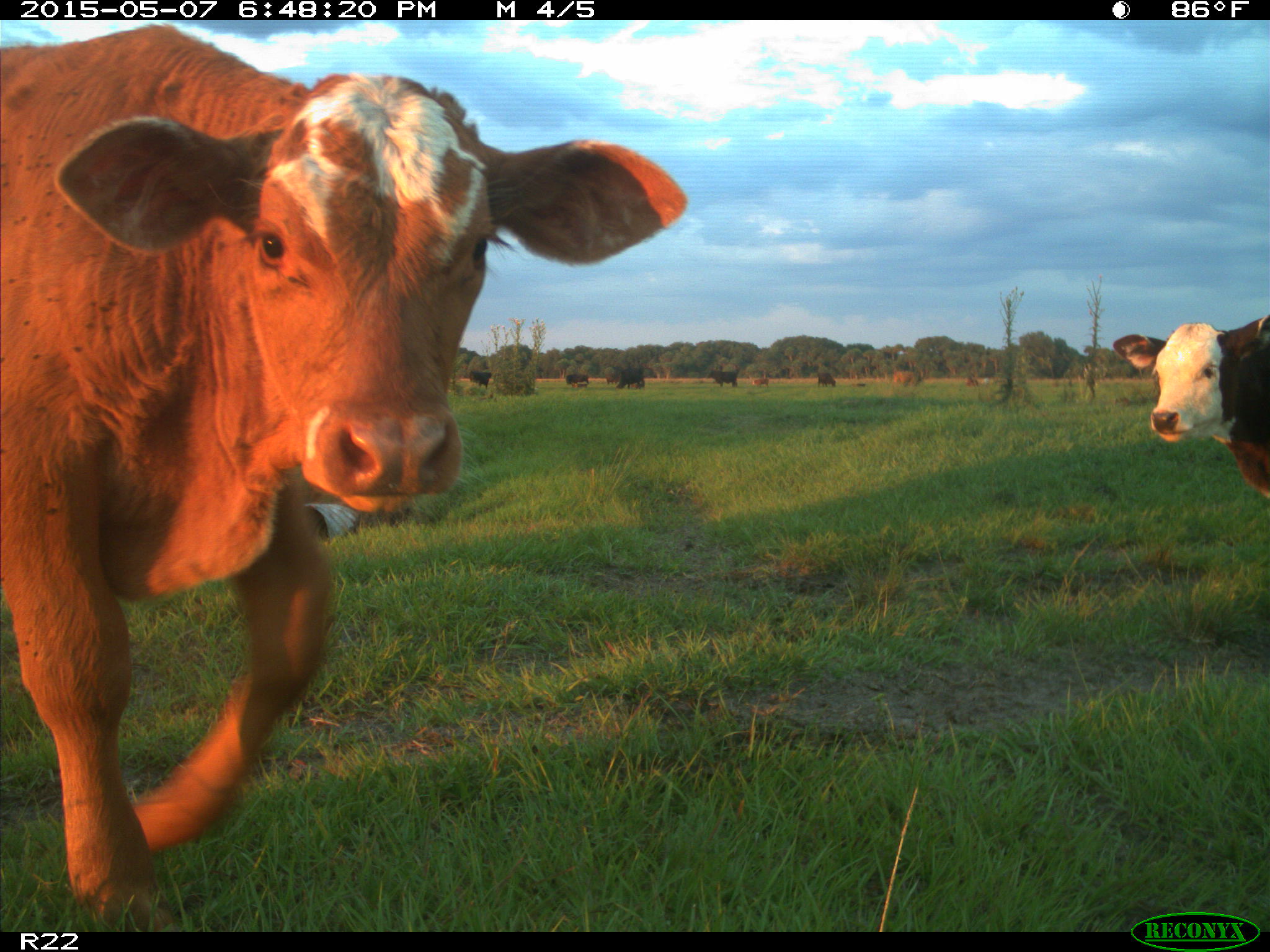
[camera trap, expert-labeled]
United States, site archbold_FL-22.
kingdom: Animalia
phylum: Chordata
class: Mammalia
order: Artiodactyla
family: Bovidae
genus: Bos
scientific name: Bos taurus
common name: domestic cow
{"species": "Bos taurus (domestic cow)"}